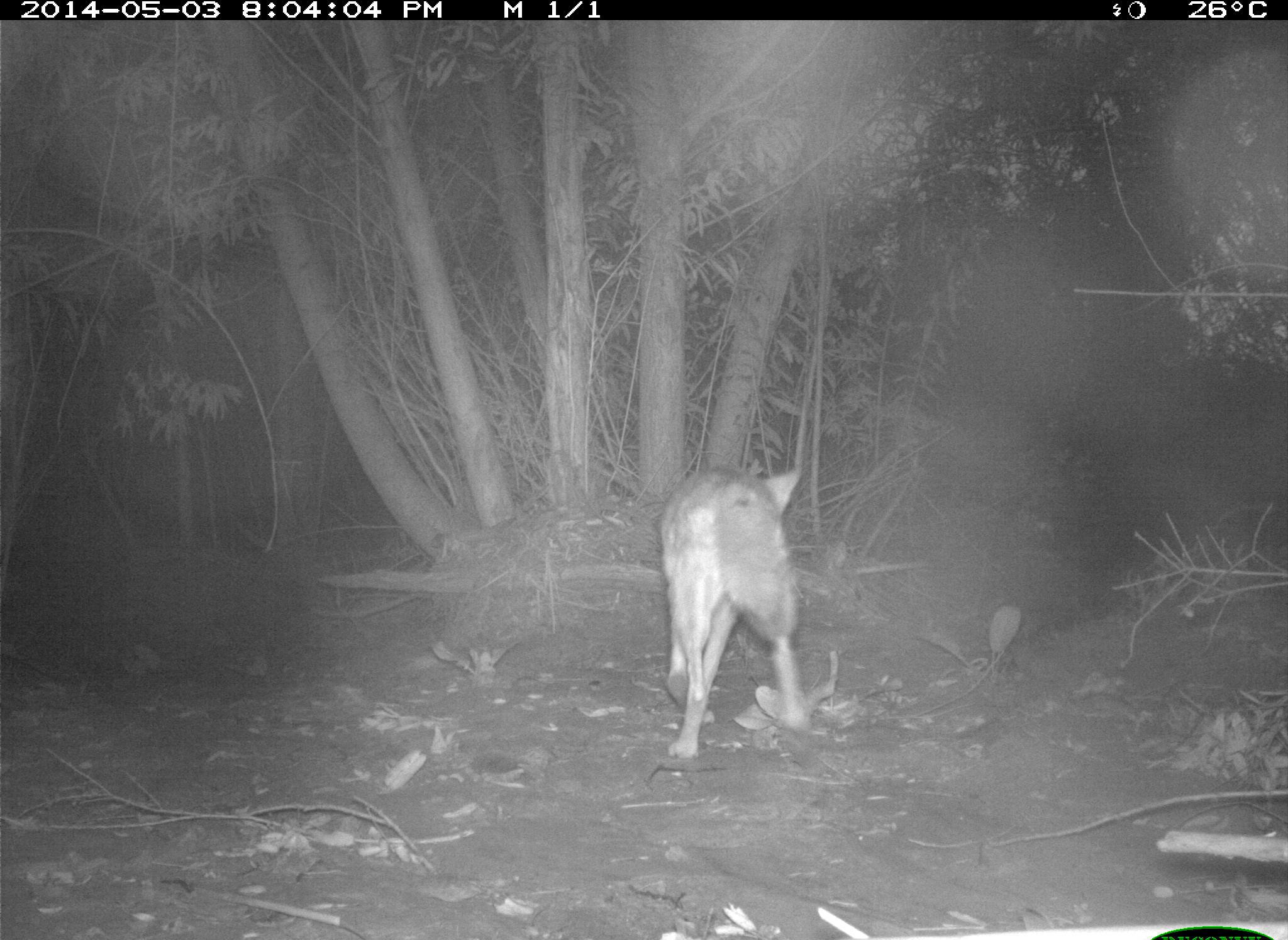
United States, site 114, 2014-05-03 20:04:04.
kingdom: Animalia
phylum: Chordata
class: Mammalia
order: Carnivora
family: Canidae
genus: Canis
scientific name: Canis latrans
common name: coyote